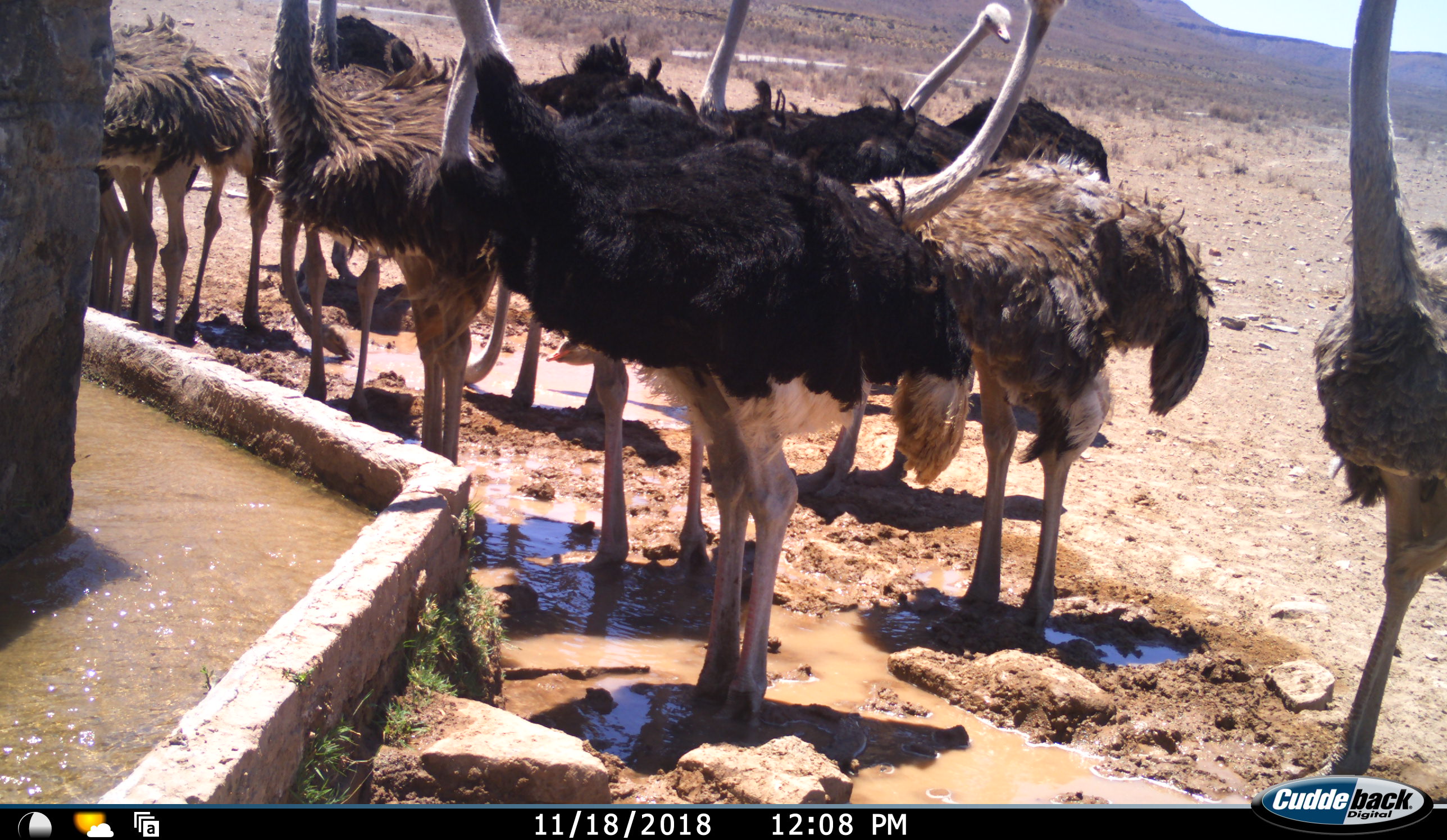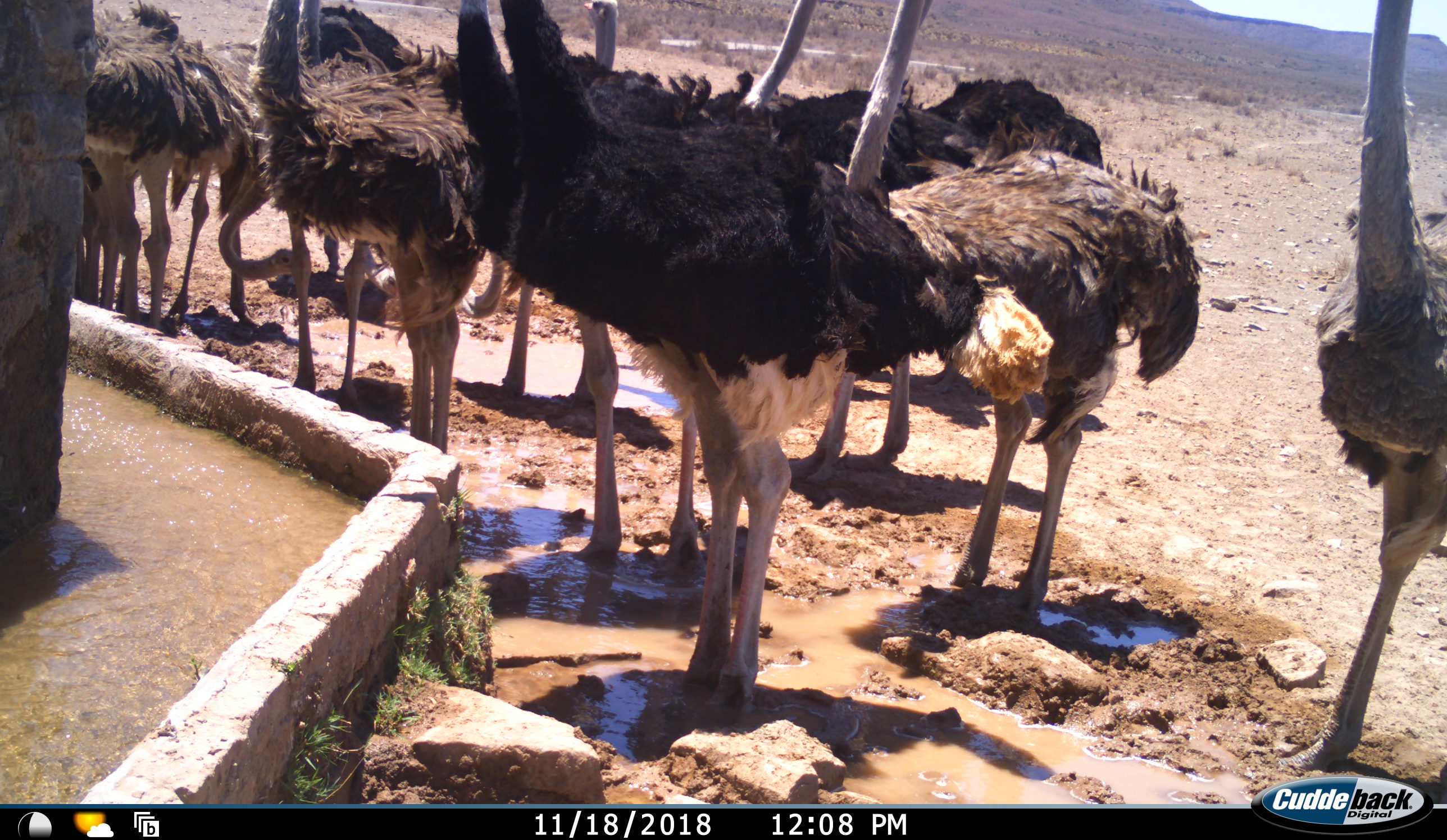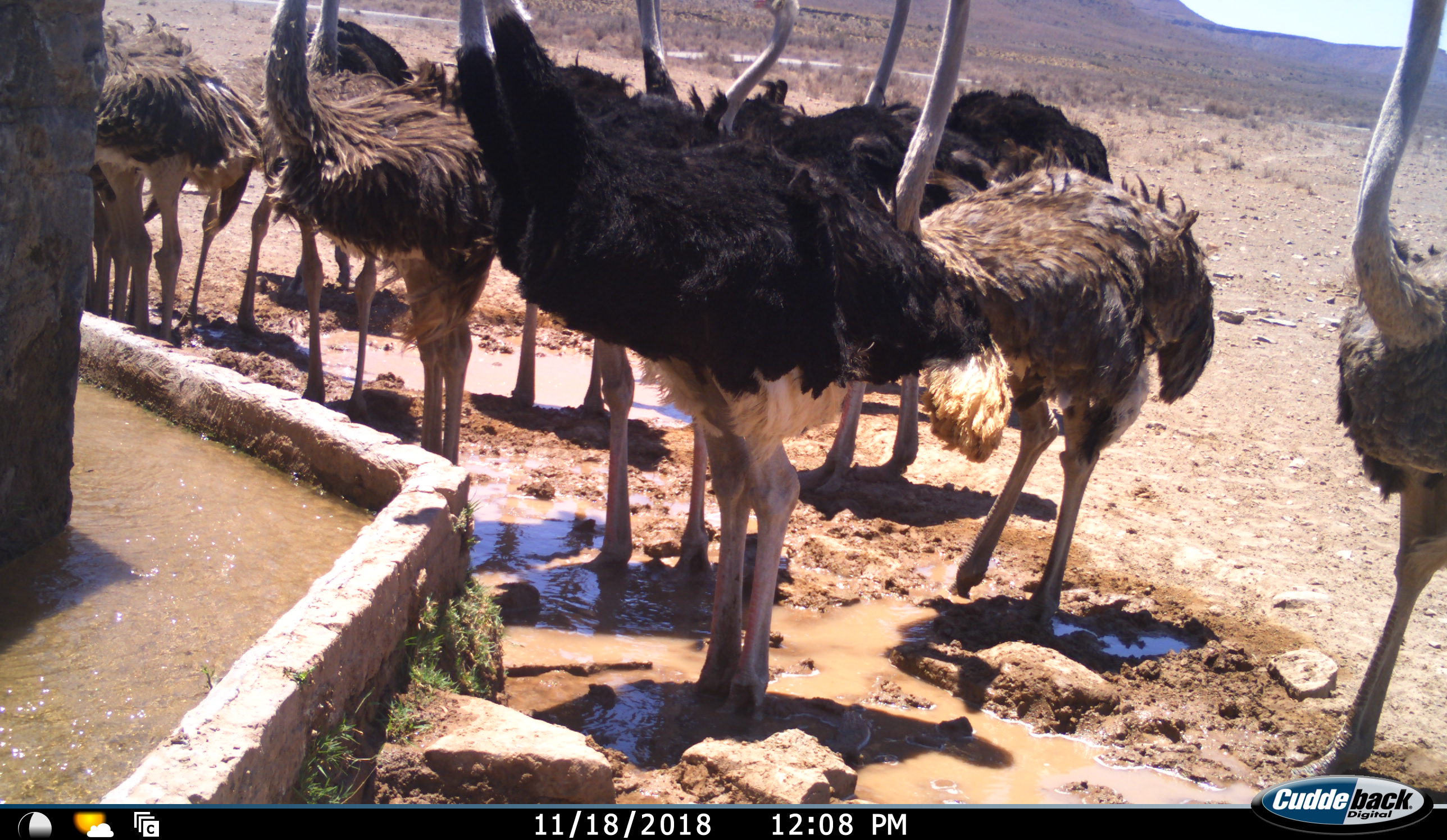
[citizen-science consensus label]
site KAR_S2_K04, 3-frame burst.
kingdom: Animalia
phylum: Chordata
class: Aves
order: Struthioniformes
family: Struthionidae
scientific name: Struthionidae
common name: ostrich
Ostrich (Struthionidae), count 11-50. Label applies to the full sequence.